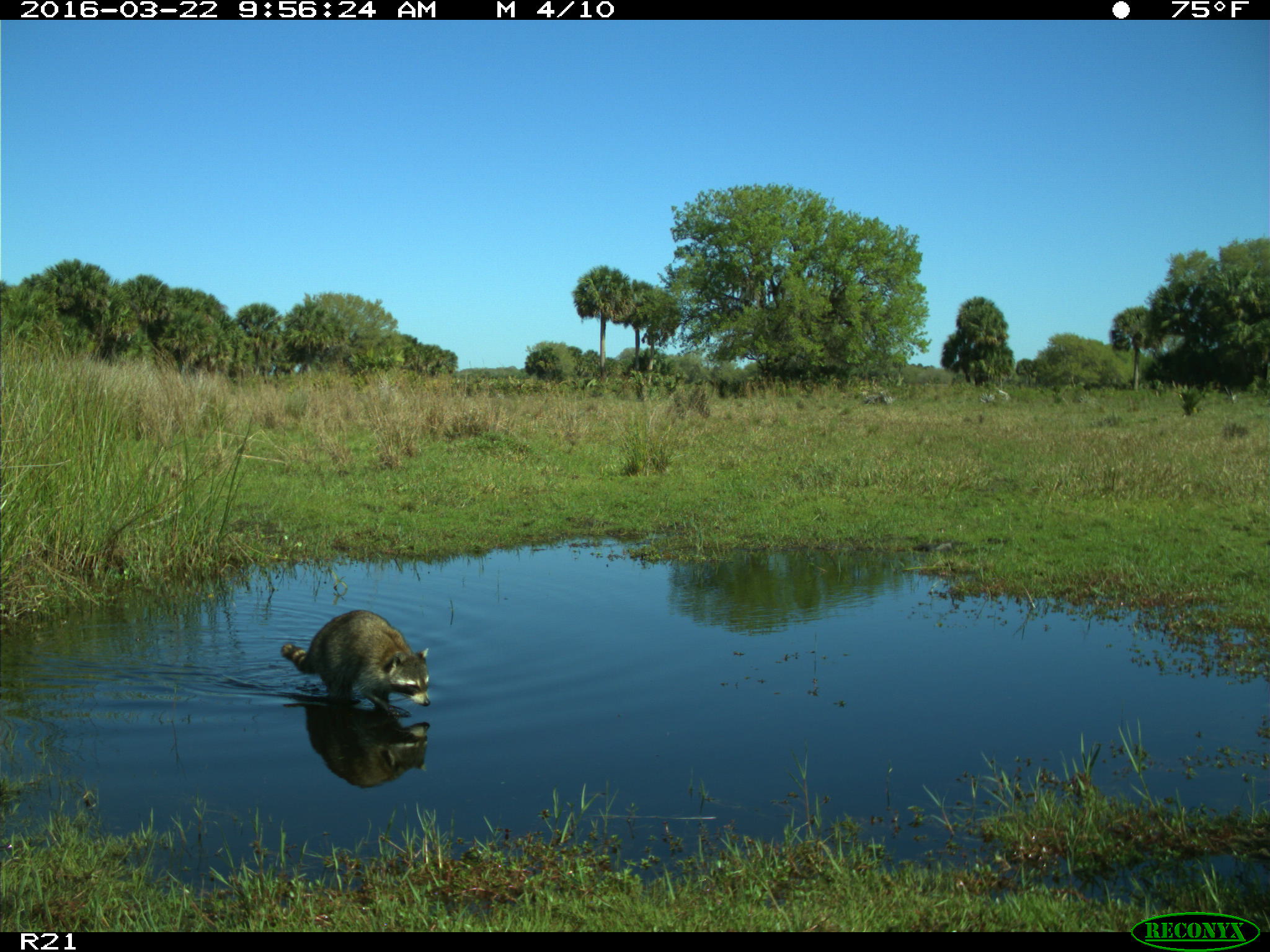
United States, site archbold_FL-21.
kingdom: Animalia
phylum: Chordata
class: Mammalia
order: Carnivora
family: Procyonidae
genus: Procyon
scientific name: Procyon lotor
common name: common raccoon